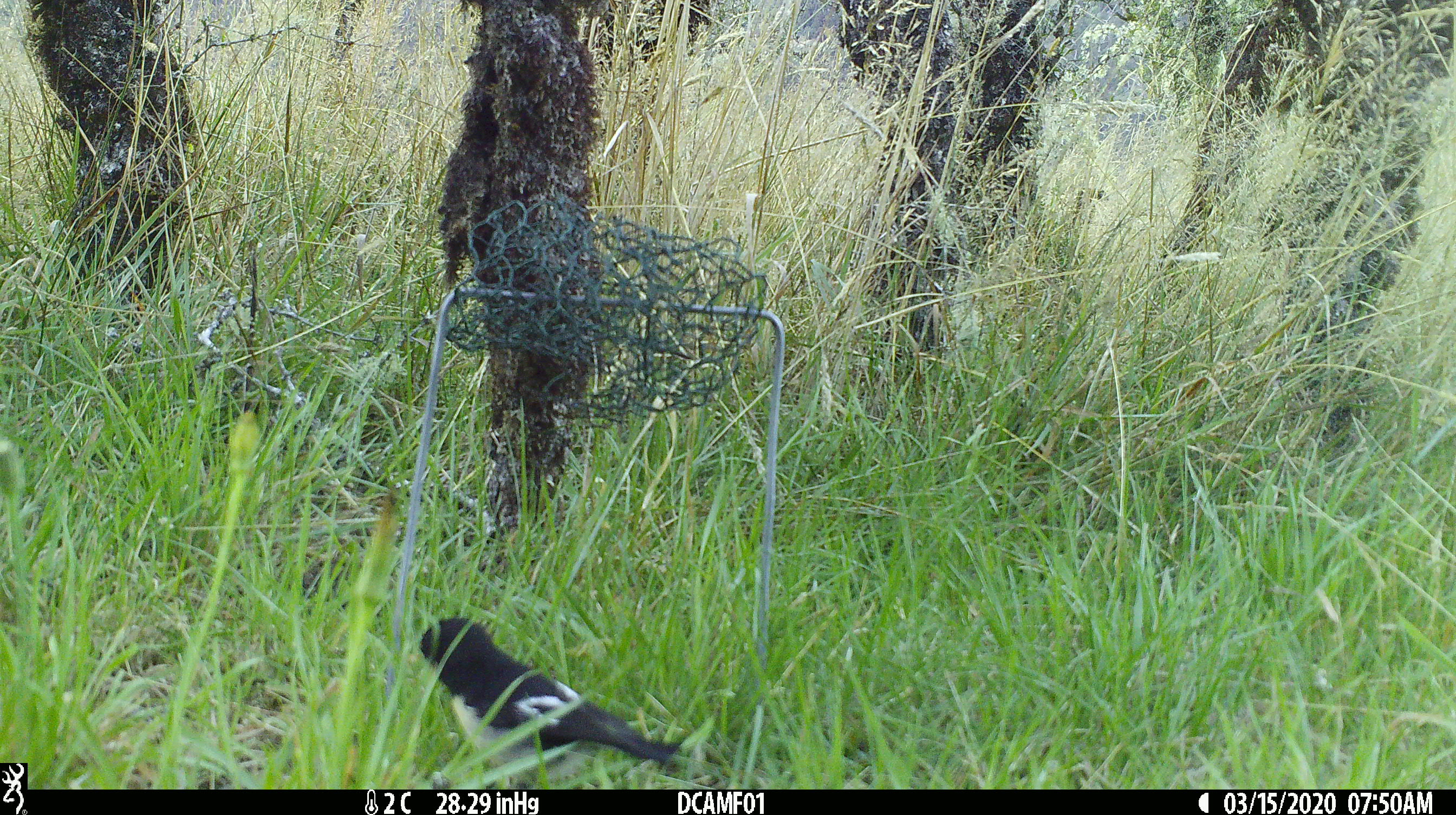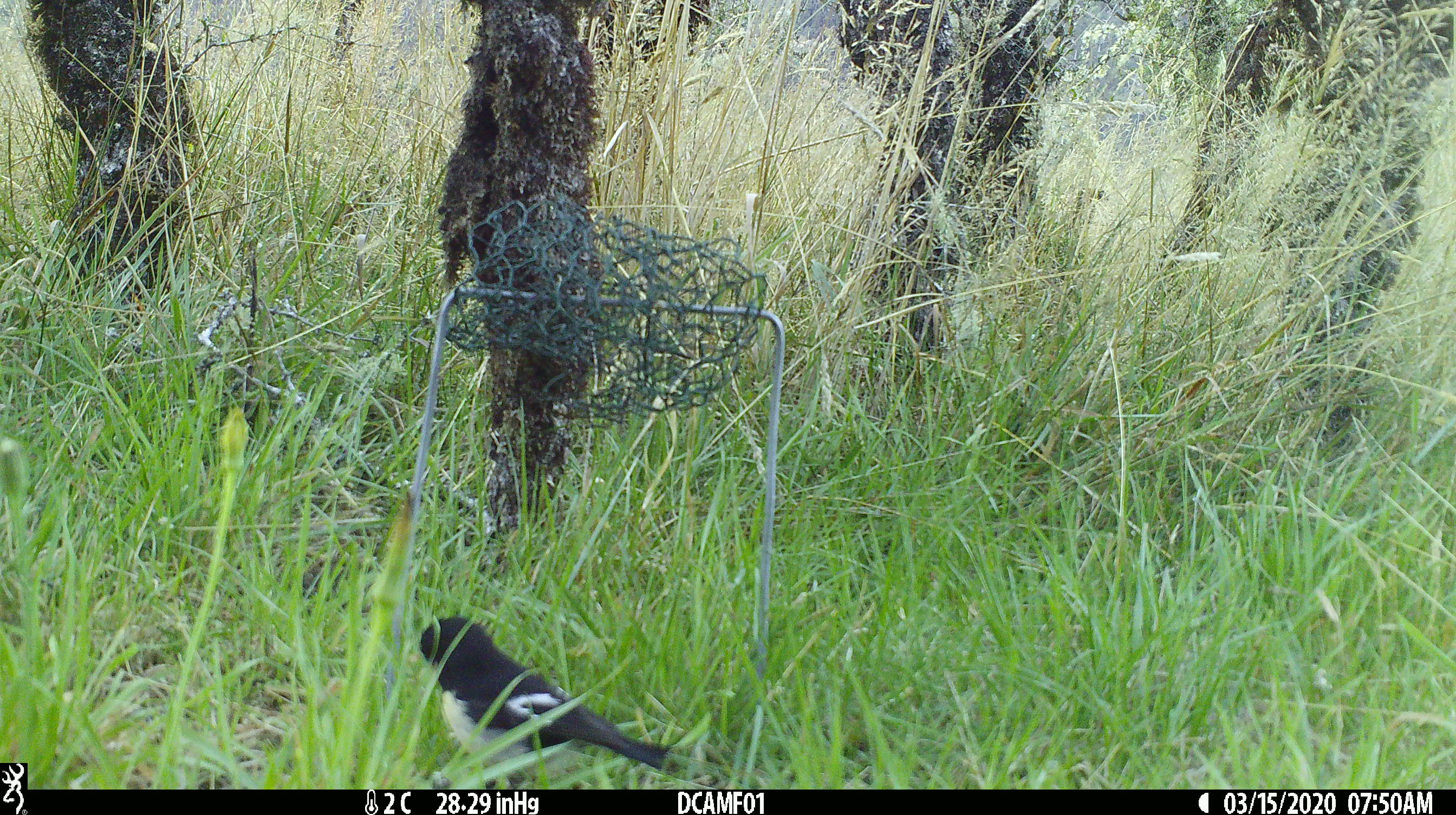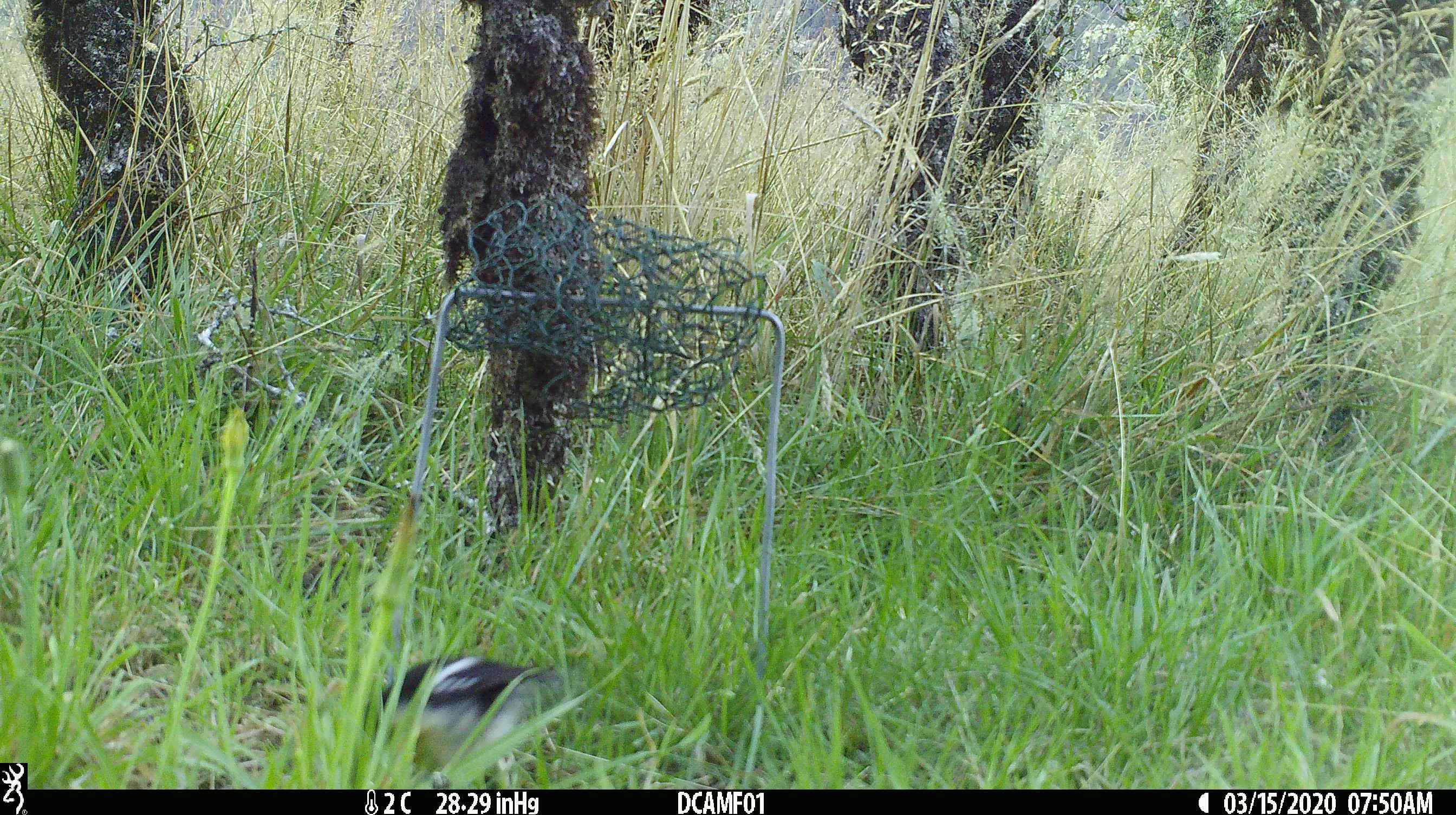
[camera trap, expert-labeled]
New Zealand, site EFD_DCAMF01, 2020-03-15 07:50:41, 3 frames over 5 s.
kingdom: Animalia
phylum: Chordata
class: Aves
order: Passeriformes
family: Petroicidae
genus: Petroica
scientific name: Petroica macrocephala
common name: tomtit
Tomtit (Petroica macrocephala).